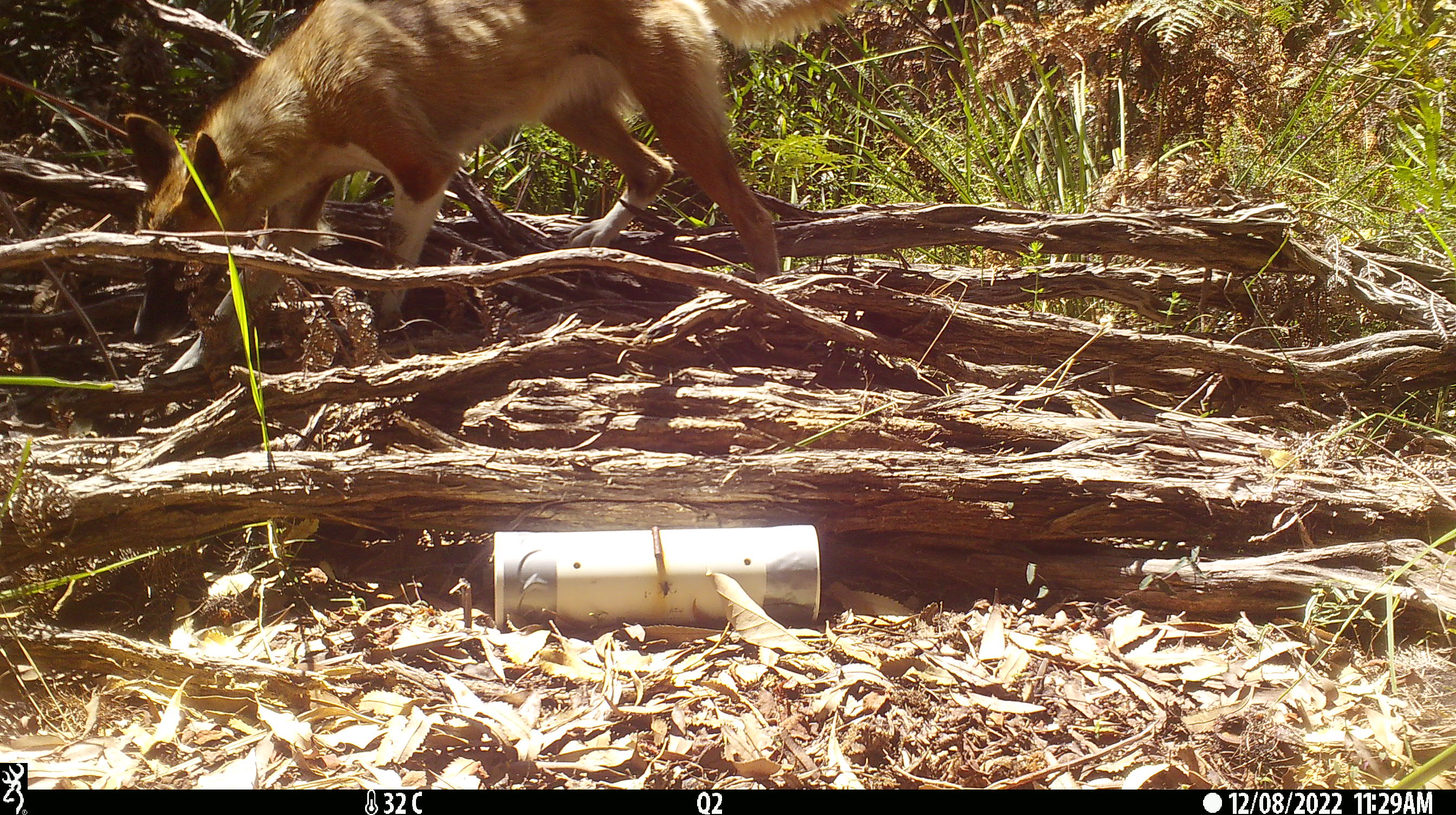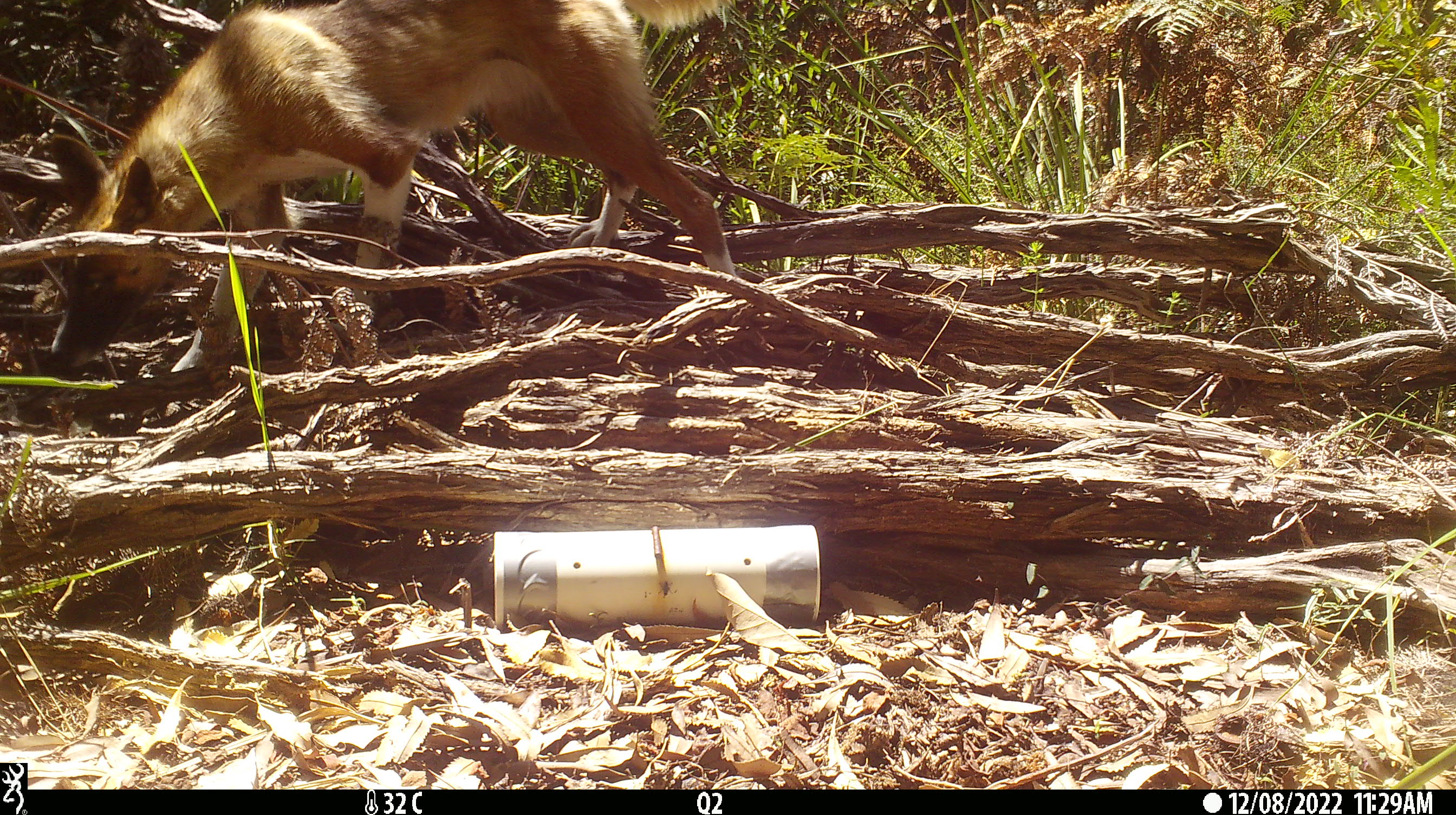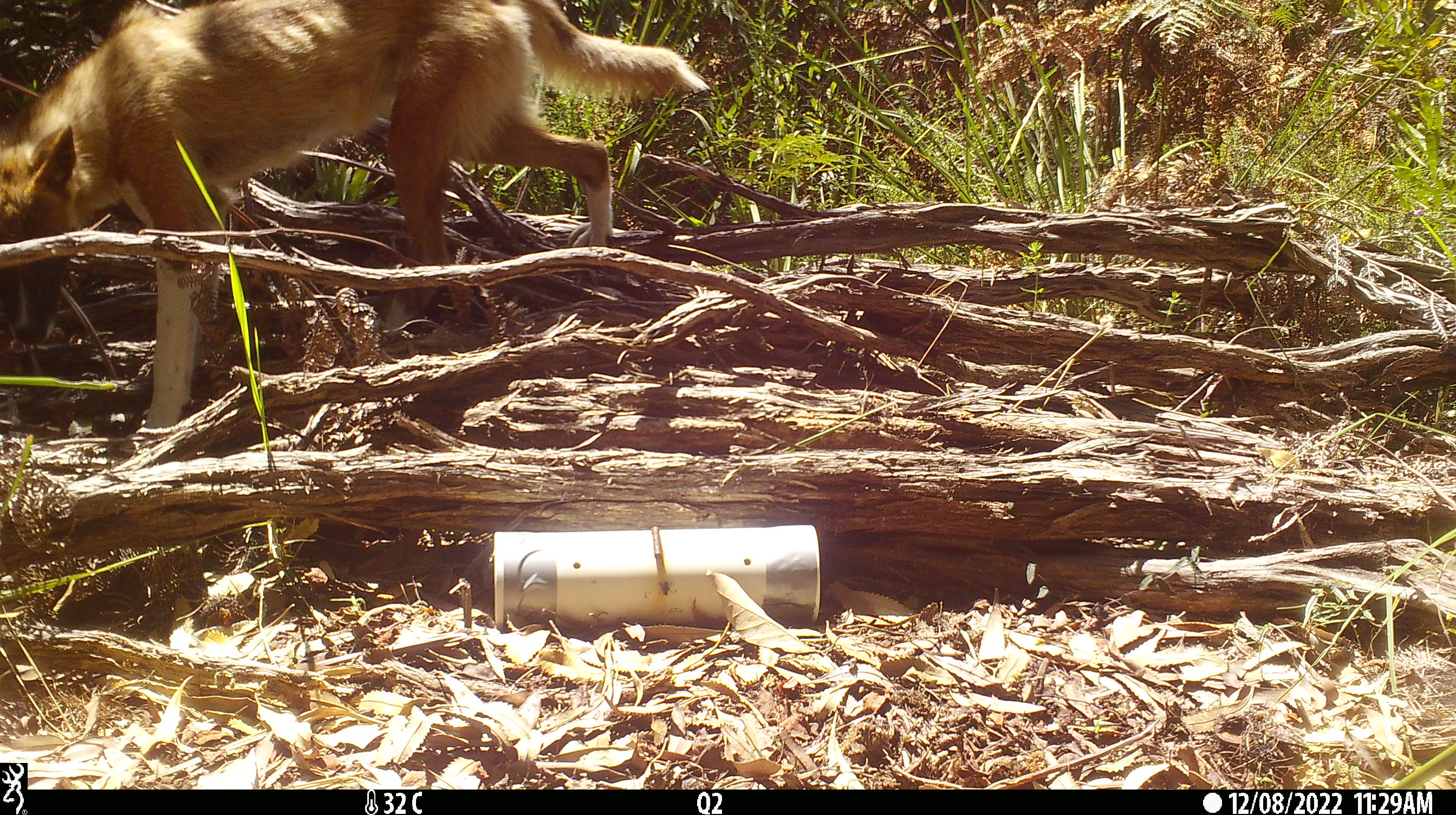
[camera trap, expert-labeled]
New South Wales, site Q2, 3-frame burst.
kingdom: Animalia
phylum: Chordata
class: Mammalia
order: Carnivora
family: Canidae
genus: Canis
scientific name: Canis familiaris dingo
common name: dingo